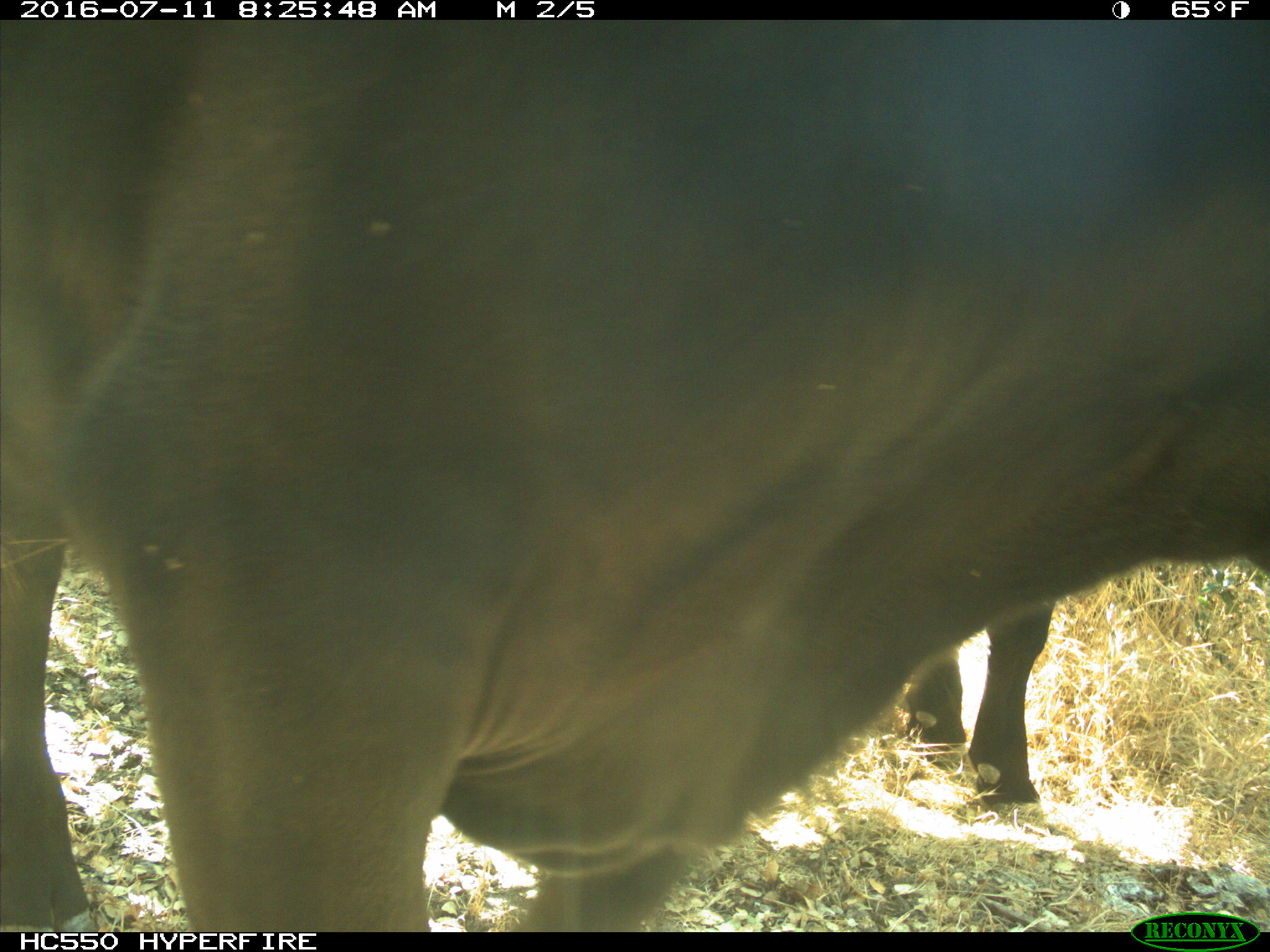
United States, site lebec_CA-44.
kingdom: Animalia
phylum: Chordata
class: Mammalia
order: Artiodactyla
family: Bovidae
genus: Bos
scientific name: Bos taurus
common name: domestic cow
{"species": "Bos taurus (domestic cow)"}